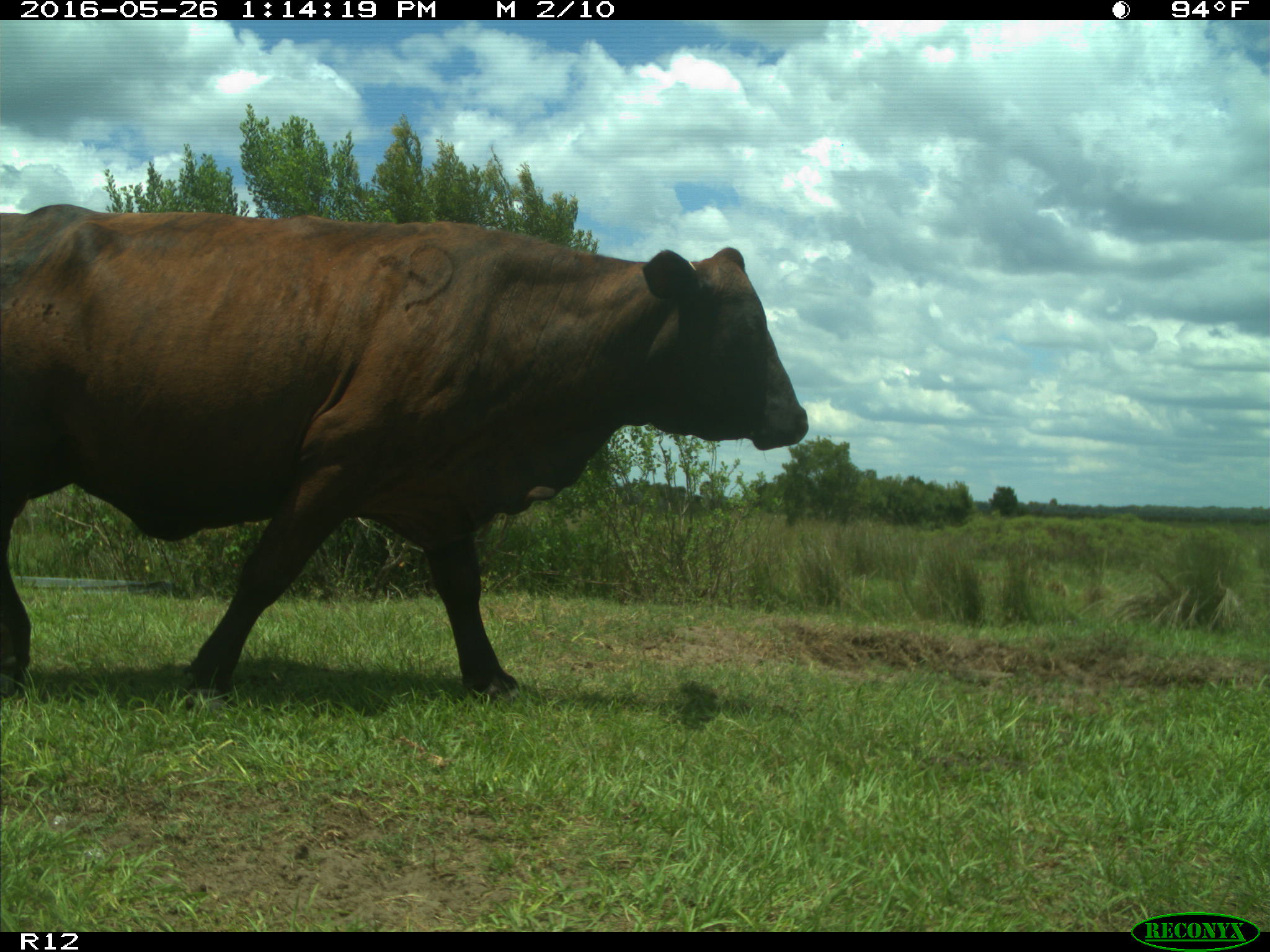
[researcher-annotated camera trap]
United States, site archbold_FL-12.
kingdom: Animalia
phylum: Chordata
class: Mammalia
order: Artiodactyla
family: Bovidae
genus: Bos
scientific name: Bos taurus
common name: domestic cow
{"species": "Bos taurus (domestic cow)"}